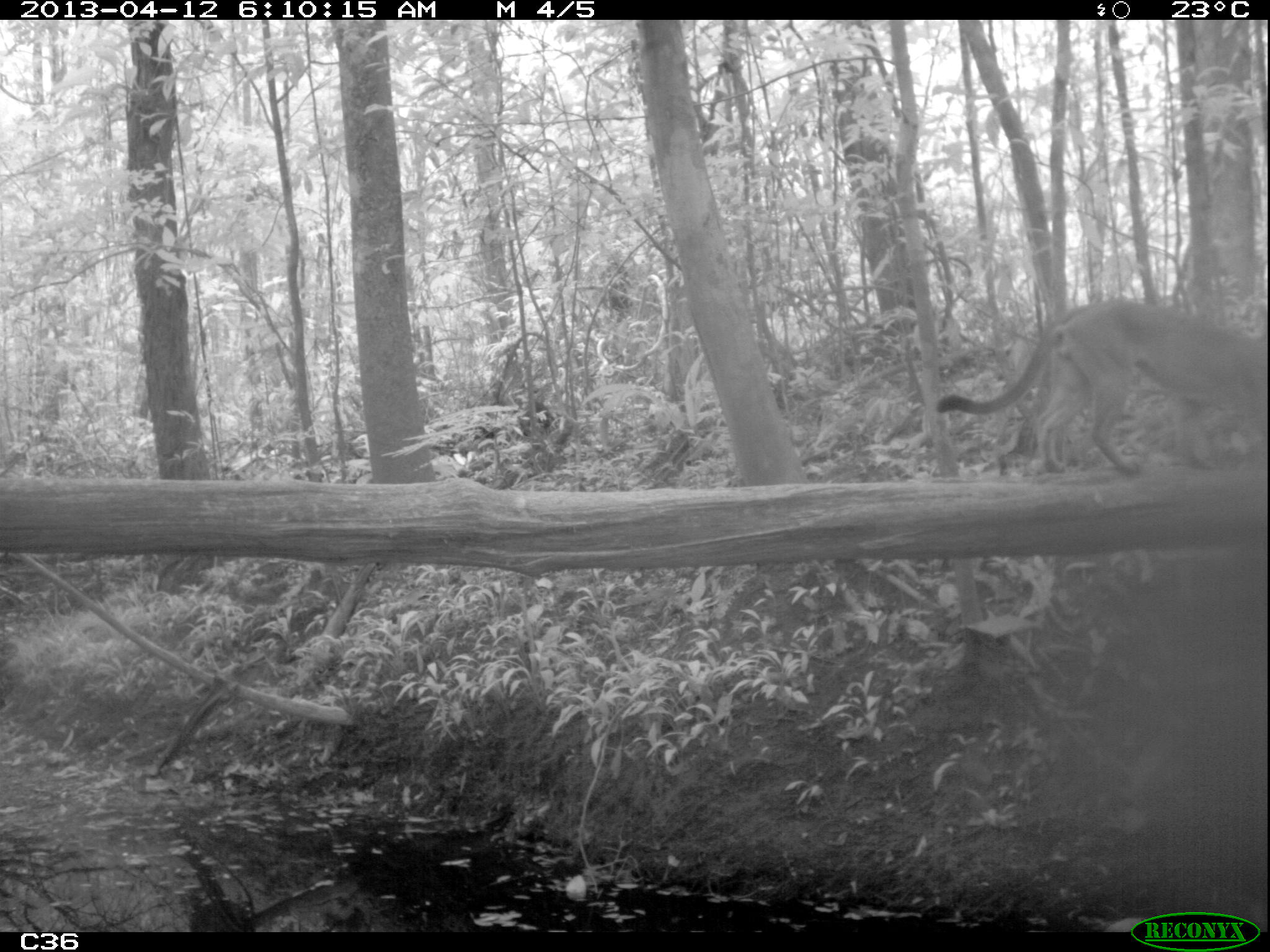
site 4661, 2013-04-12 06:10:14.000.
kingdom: Animalia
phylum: Chordata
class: Mammalia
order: Carnivora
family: Felidae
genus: Puma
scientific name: Puma concolor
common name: mountain lion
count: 1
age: adult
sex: male